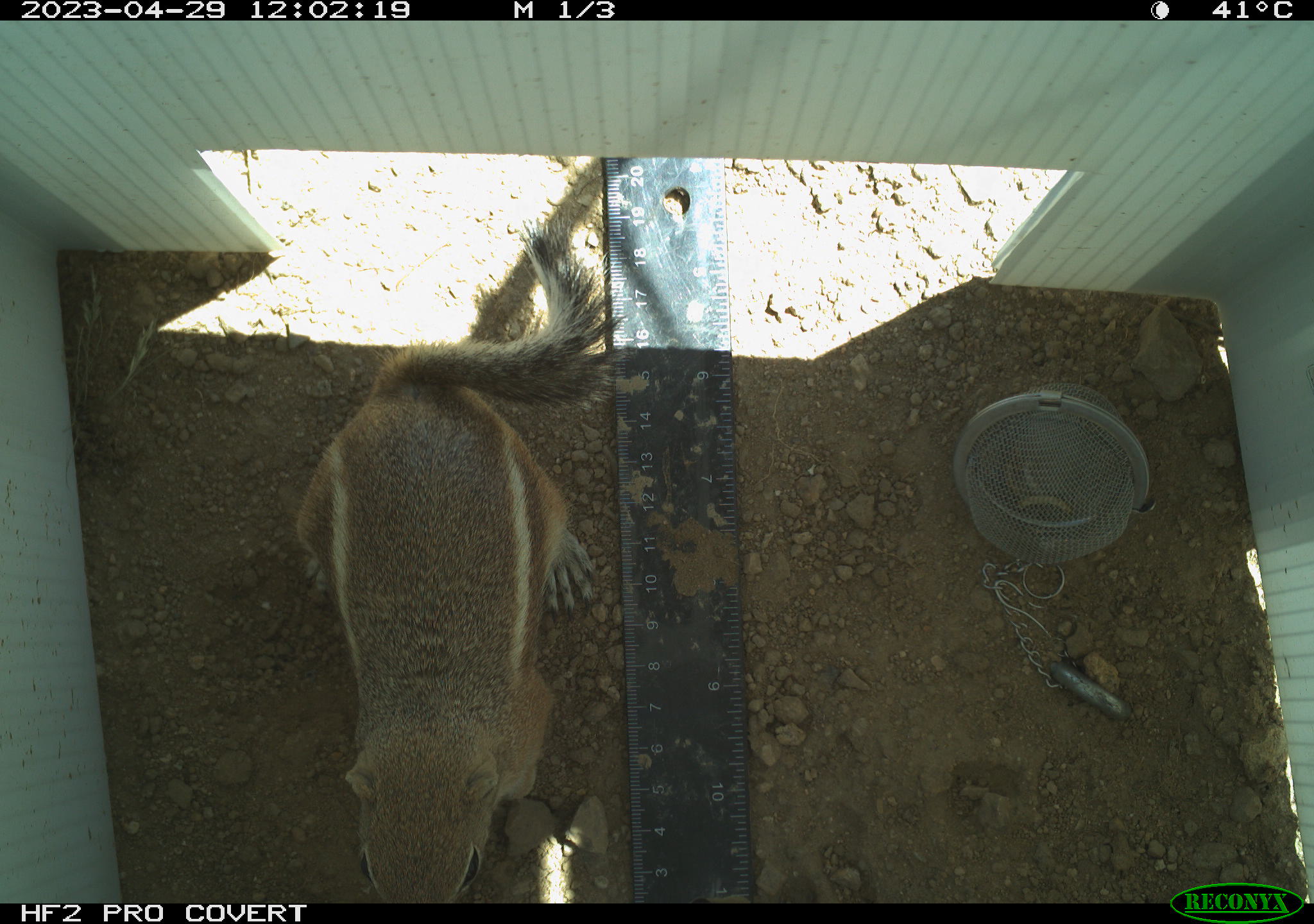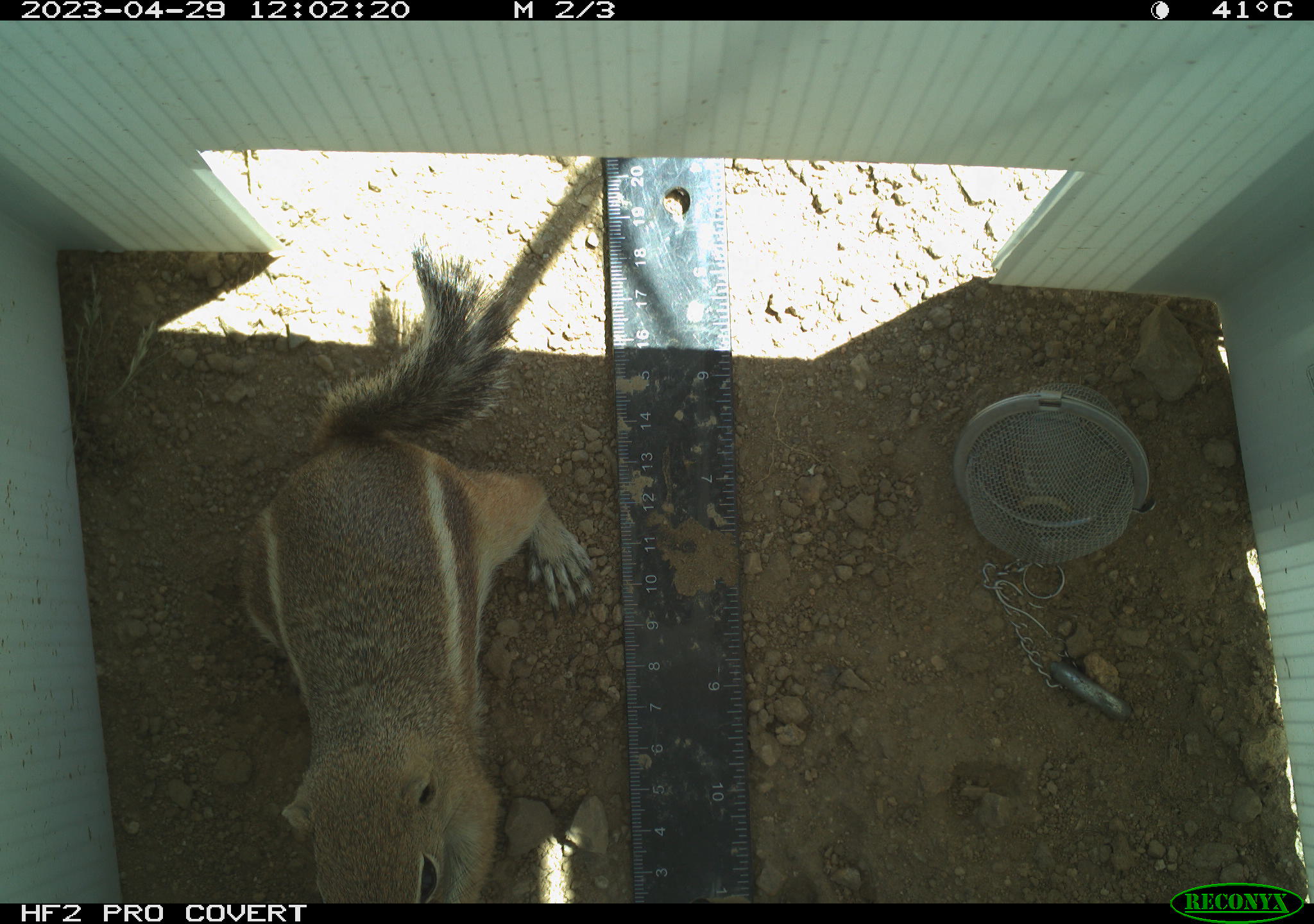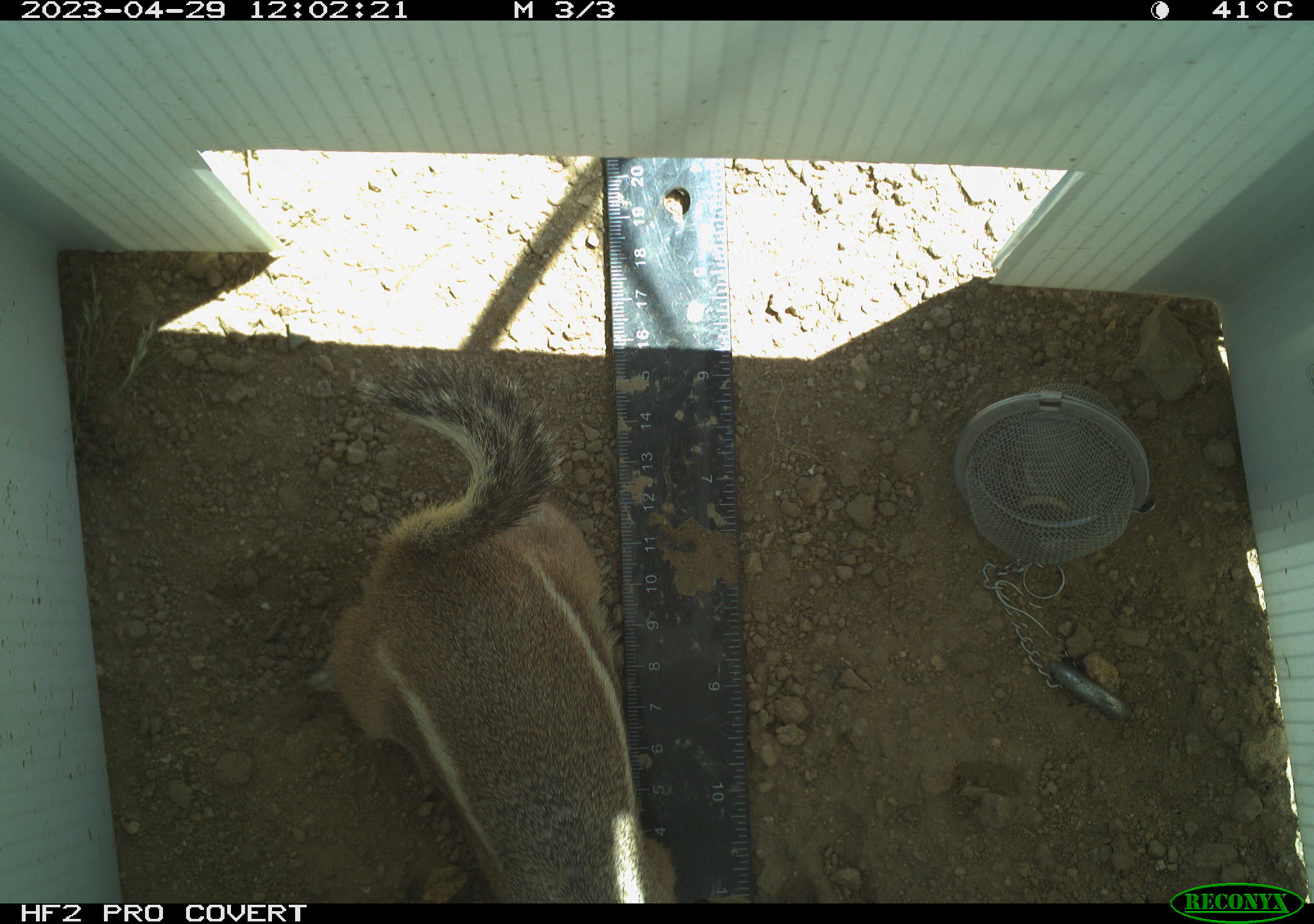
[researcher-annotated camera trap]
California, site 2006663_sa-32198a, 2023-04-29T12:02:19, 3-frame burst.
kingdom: Animalia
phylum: Chordata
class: Mammalia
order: Rodentia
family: Sciuridae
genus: Ammospermophilus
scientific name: Ammospermophilus leucurus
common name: white-tailed antelope squirrel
White-tailed antelope squirrel (Ammospermophilus leucurus).